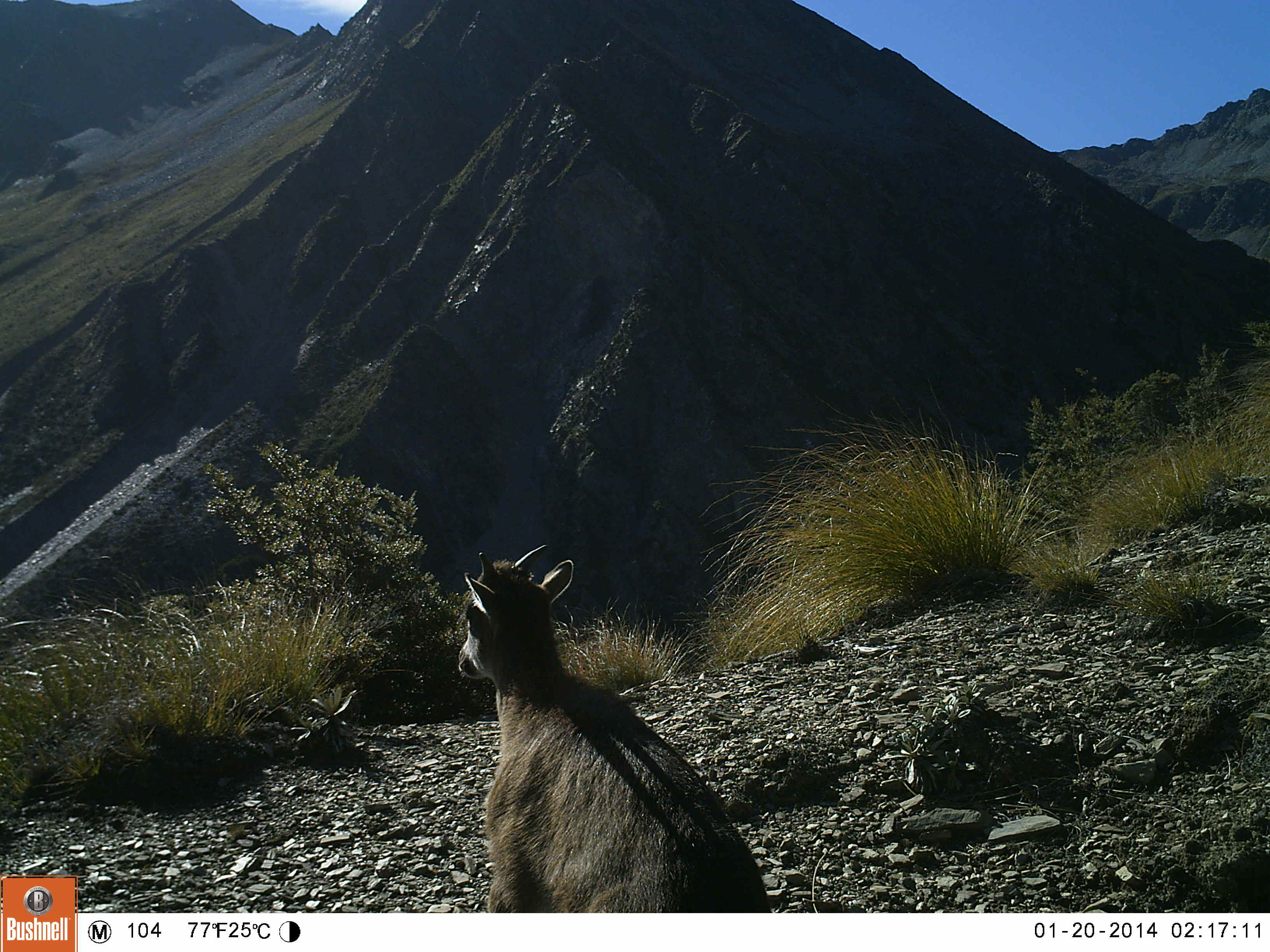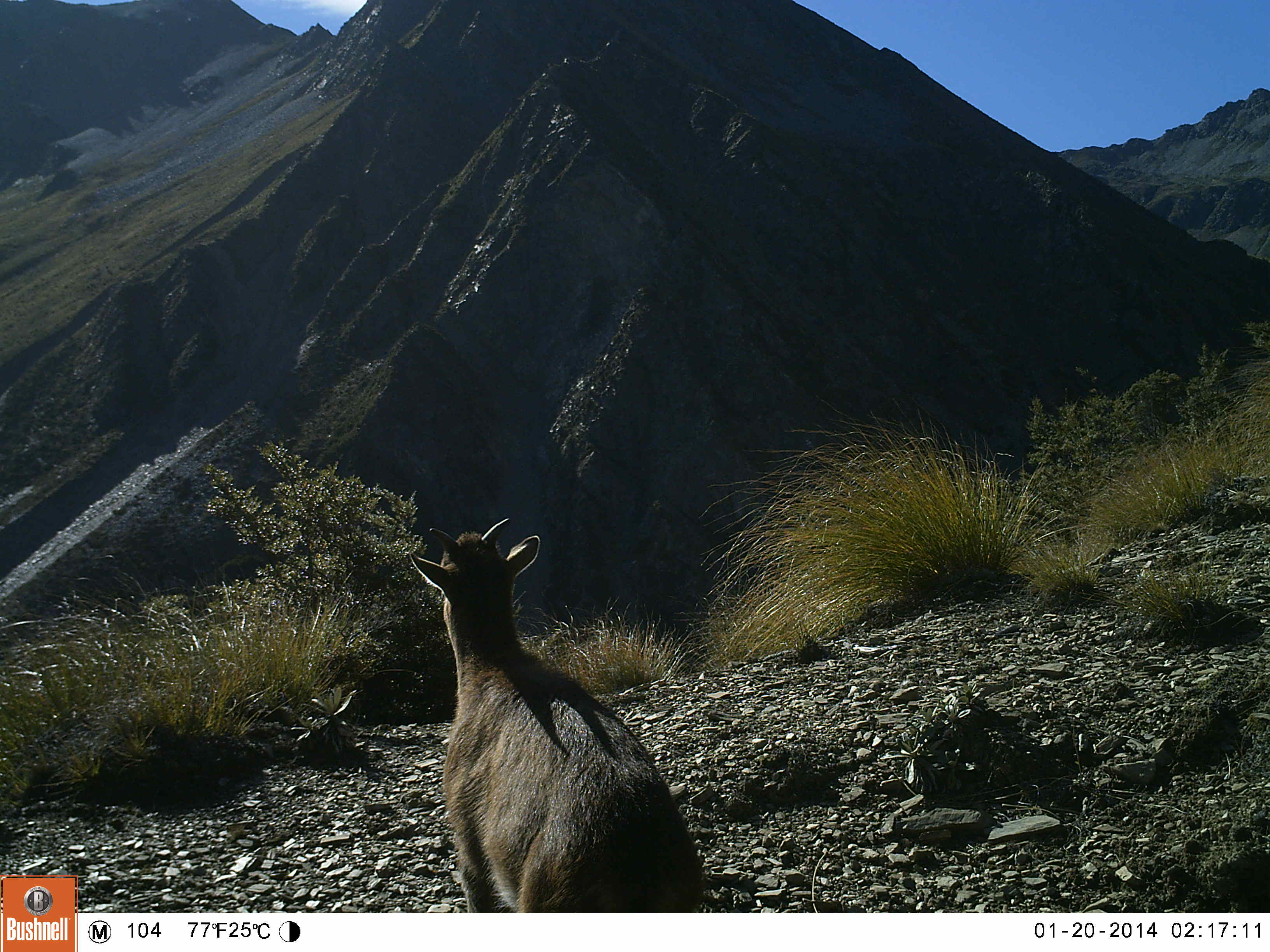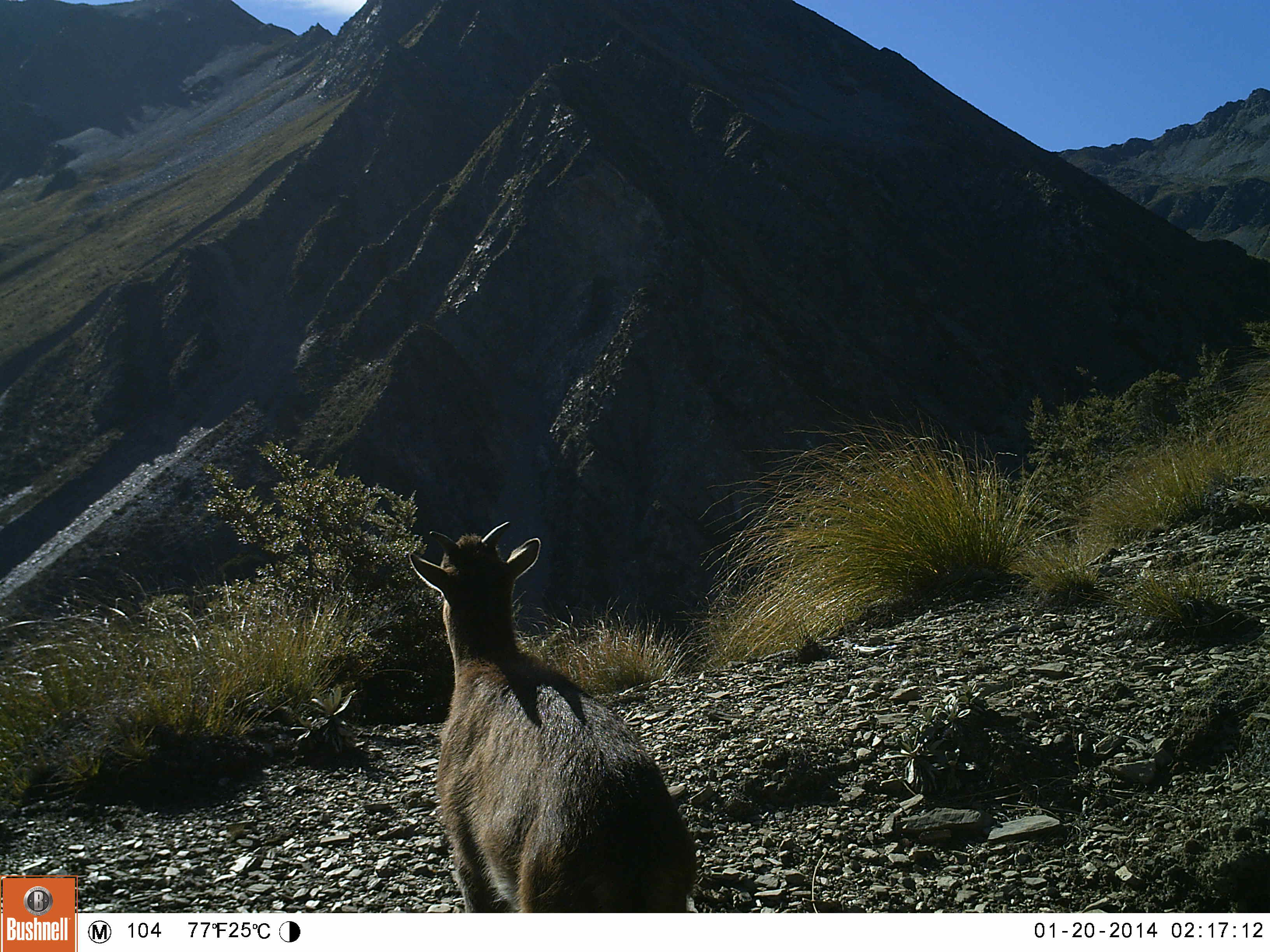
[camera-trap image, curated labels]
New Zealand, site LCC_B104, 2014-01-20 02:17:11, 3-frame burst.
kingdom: Animalia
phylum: Chordata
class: Mammalia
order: Artiodactyla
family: Bovidae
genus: Nilgiritragus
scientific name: Nilgiritragus hylocrius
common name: tahr